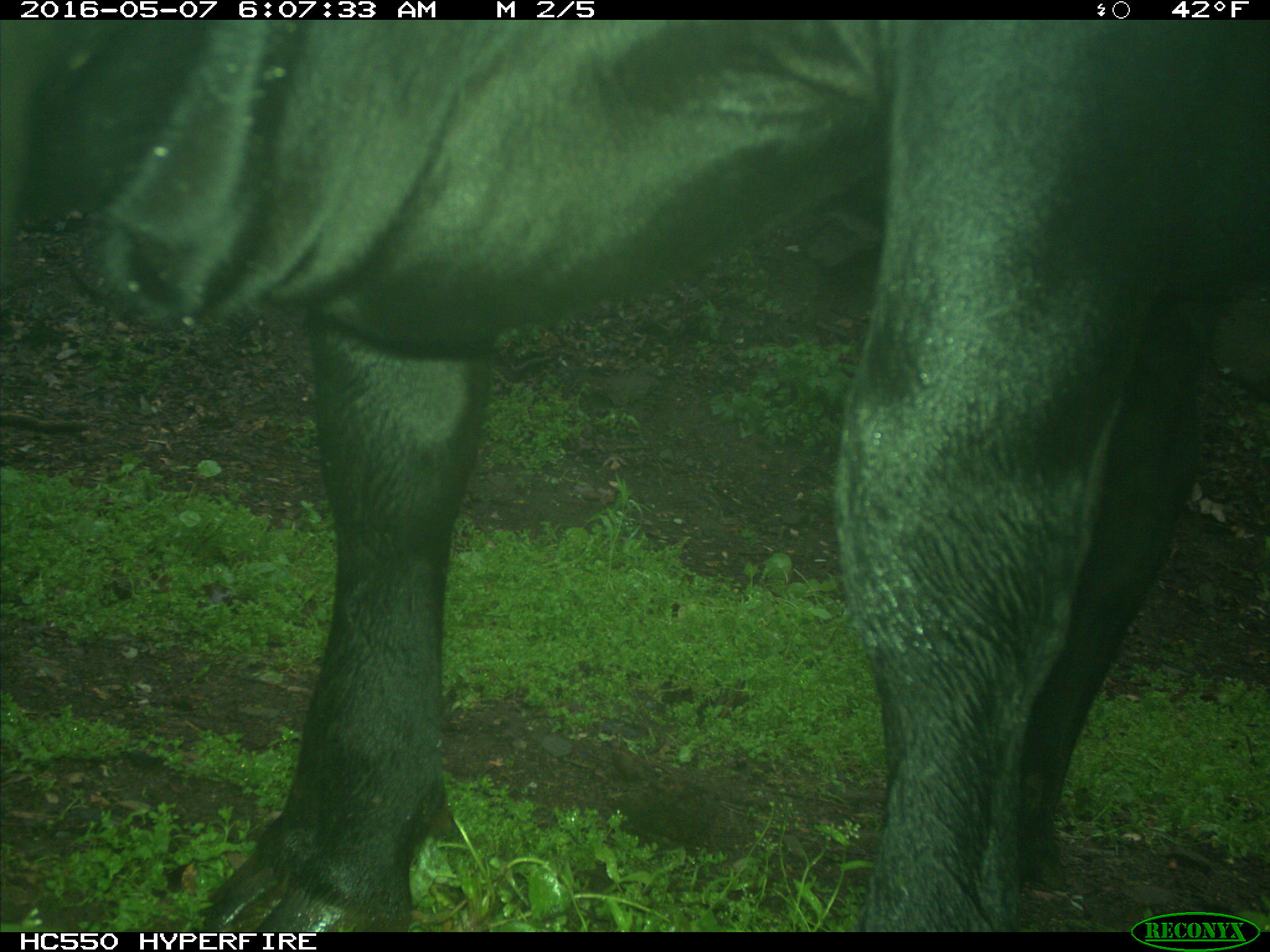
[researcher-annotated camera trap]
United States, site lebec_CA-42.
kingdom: Animalia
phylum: Chordata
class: Mammalia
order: Artiodactyla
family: Bovidae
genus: Bos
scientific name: Bos taurus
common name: domestic cow